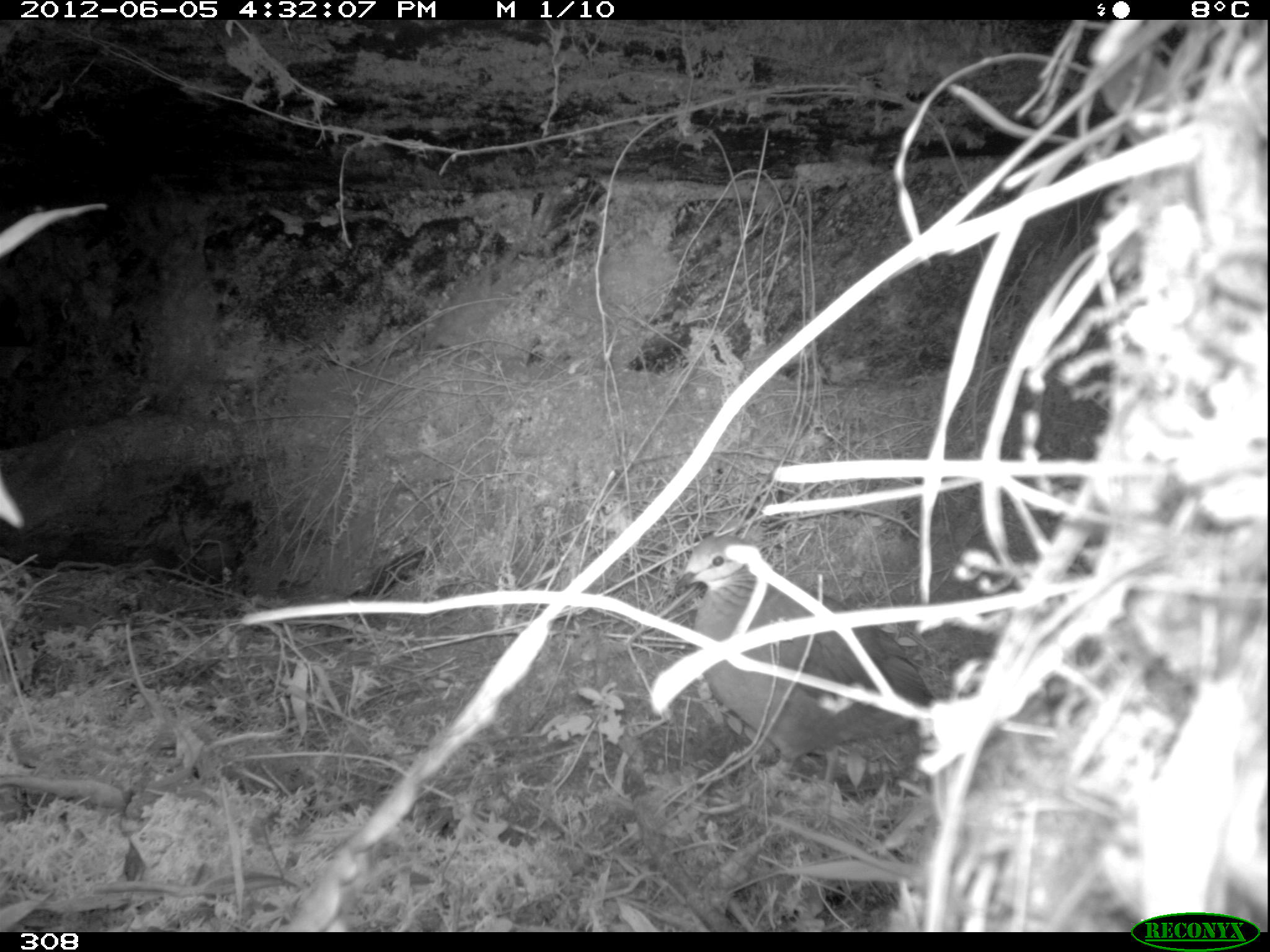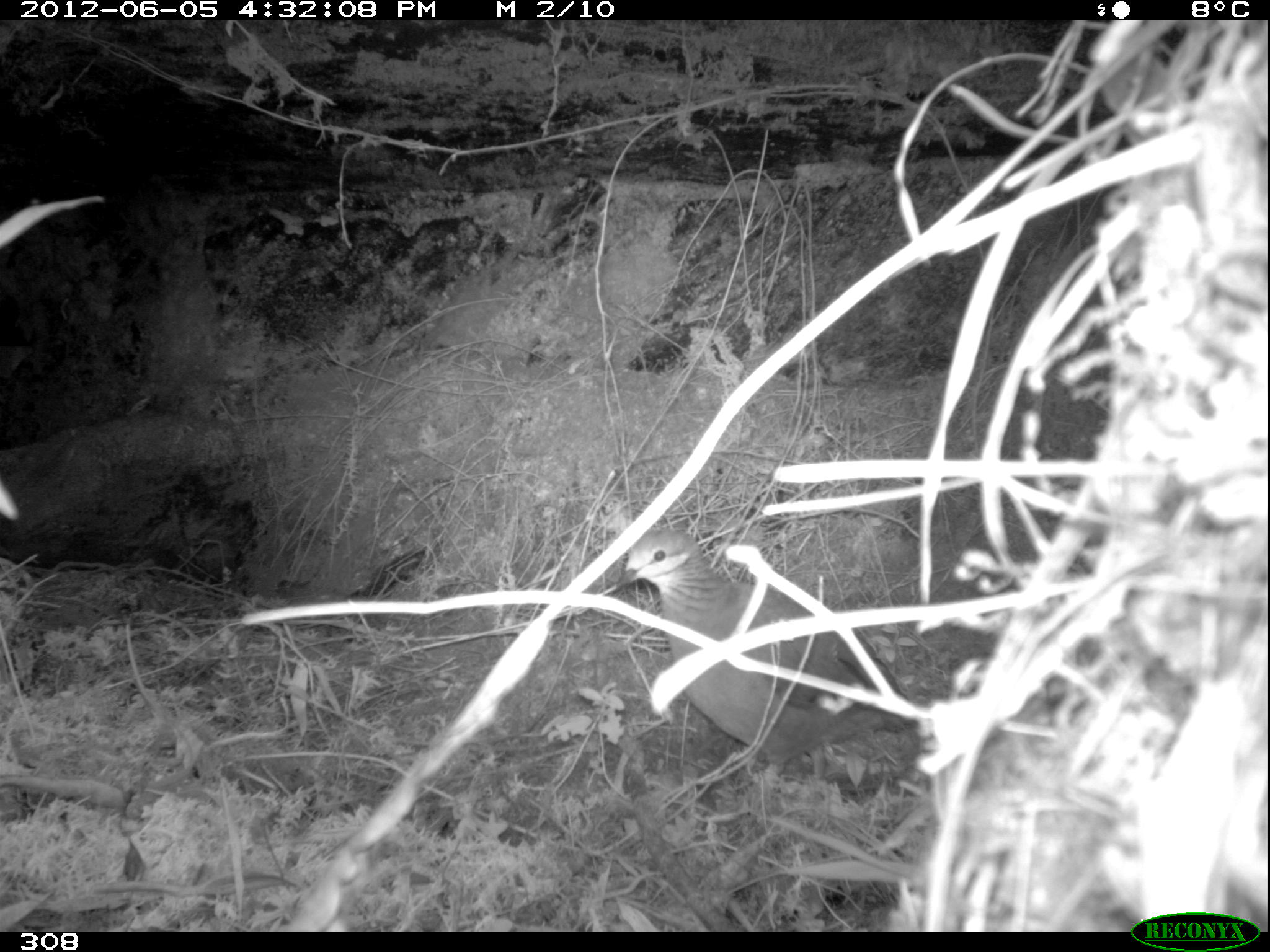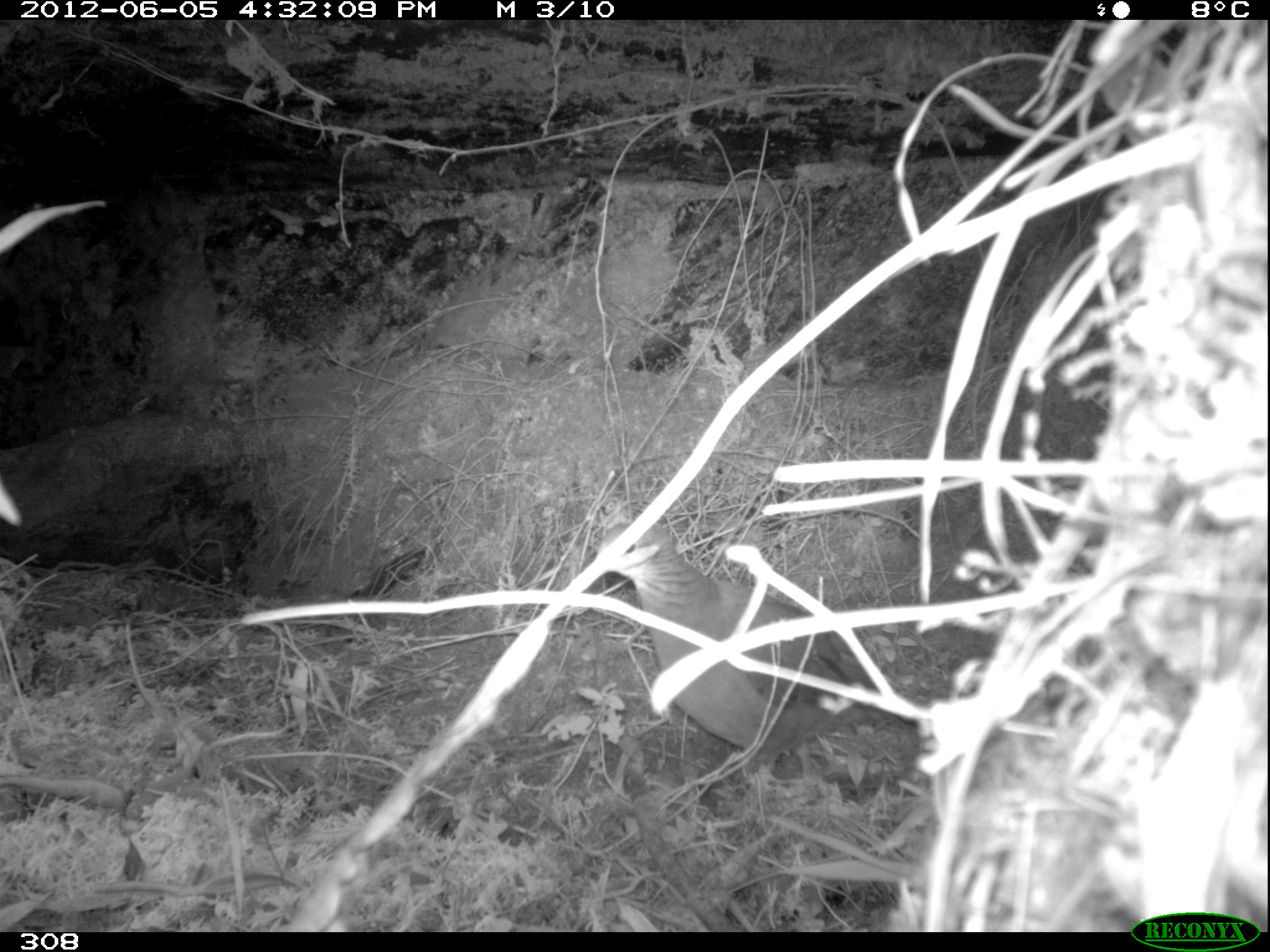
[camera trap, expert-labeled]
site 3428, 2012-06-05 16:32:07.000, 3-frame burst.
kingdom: Animalia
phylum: Chordata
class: Aves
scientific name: Aves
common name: bird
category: unknown bird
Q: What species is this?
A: Unknown bird (bird) (Aves).